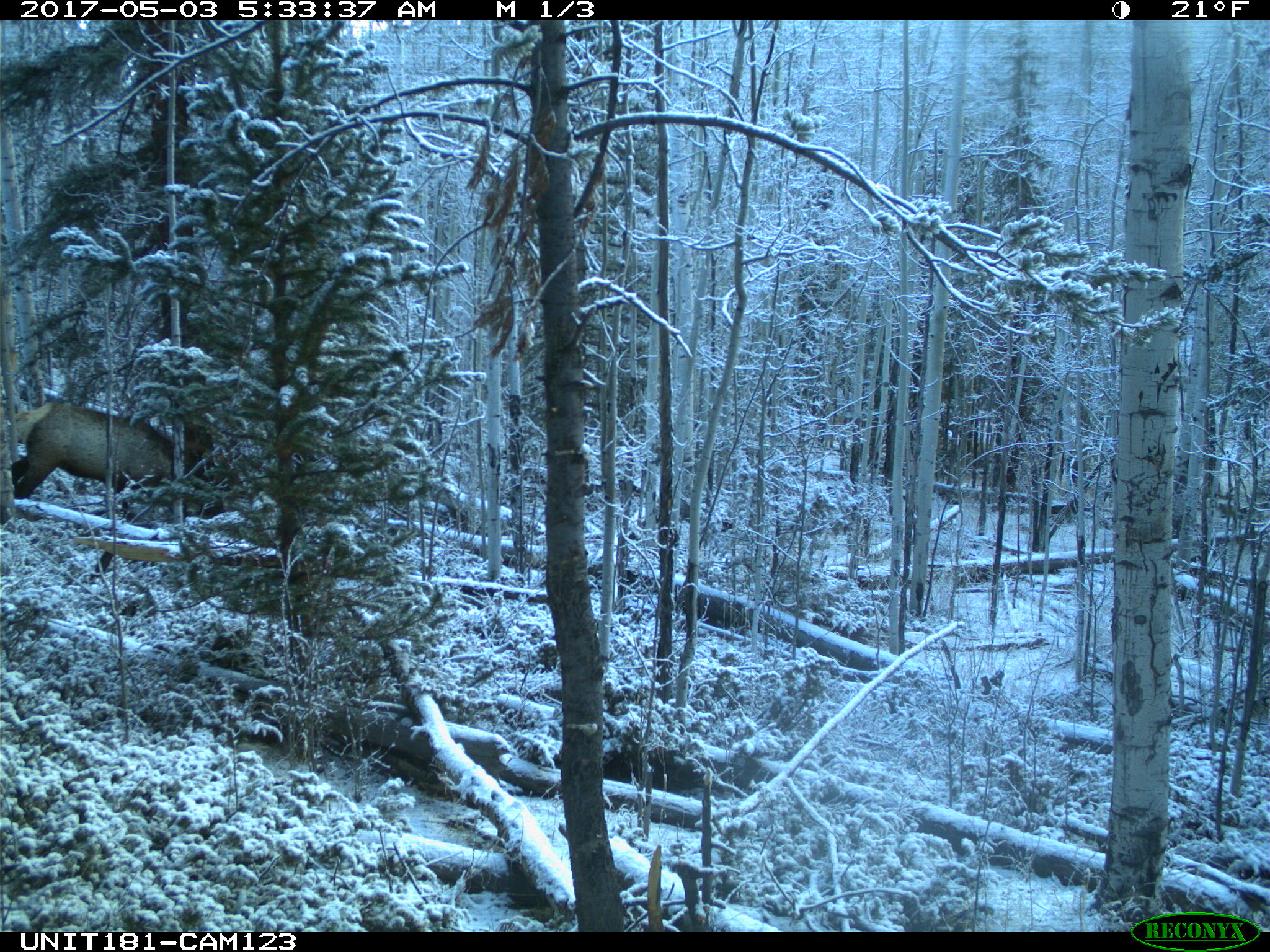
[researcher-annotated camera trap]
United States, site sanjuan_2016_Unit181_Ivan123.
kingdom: Animalia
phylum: Chordata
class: Mammalia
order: Artiodactyla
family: Cervidae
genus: Cervus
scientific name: Cervus elaphus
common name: red deer